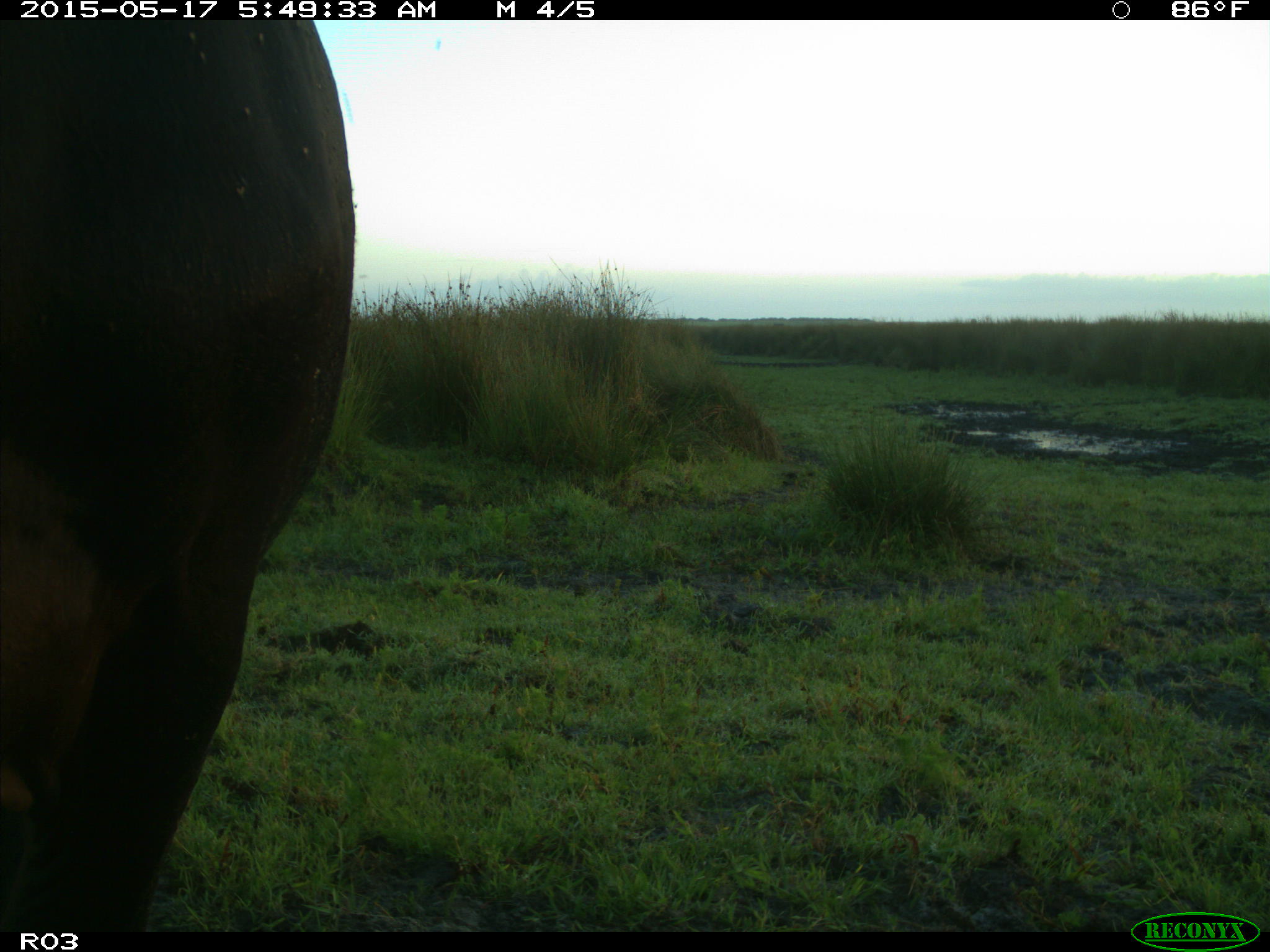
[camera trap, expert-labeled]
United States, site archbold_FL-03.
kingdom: Animalia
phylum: Chordata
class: Mammalia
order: Artiodactyla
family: Bovidae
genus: Bos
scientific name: Bos taurus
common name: domestic cow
Bos taurus (domestic cow).